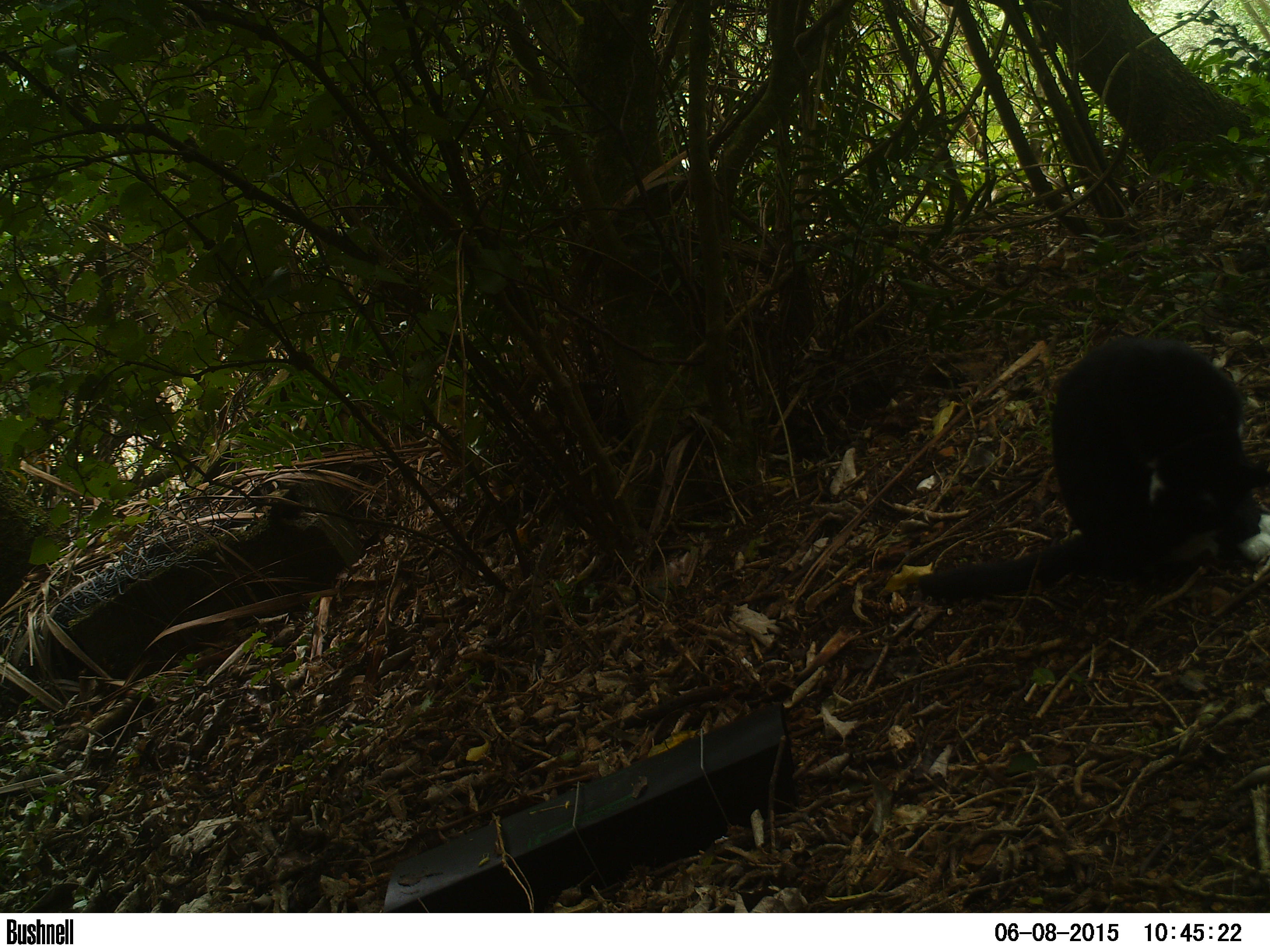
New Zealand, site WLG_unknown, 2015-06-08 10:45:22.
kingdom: Animalia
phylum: Chordata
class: Mammalia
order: Carnivora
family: Felidae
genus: Felis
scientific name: Felis catus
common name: domestic cat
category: cat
Cat (domestic cat) (Felis catus).